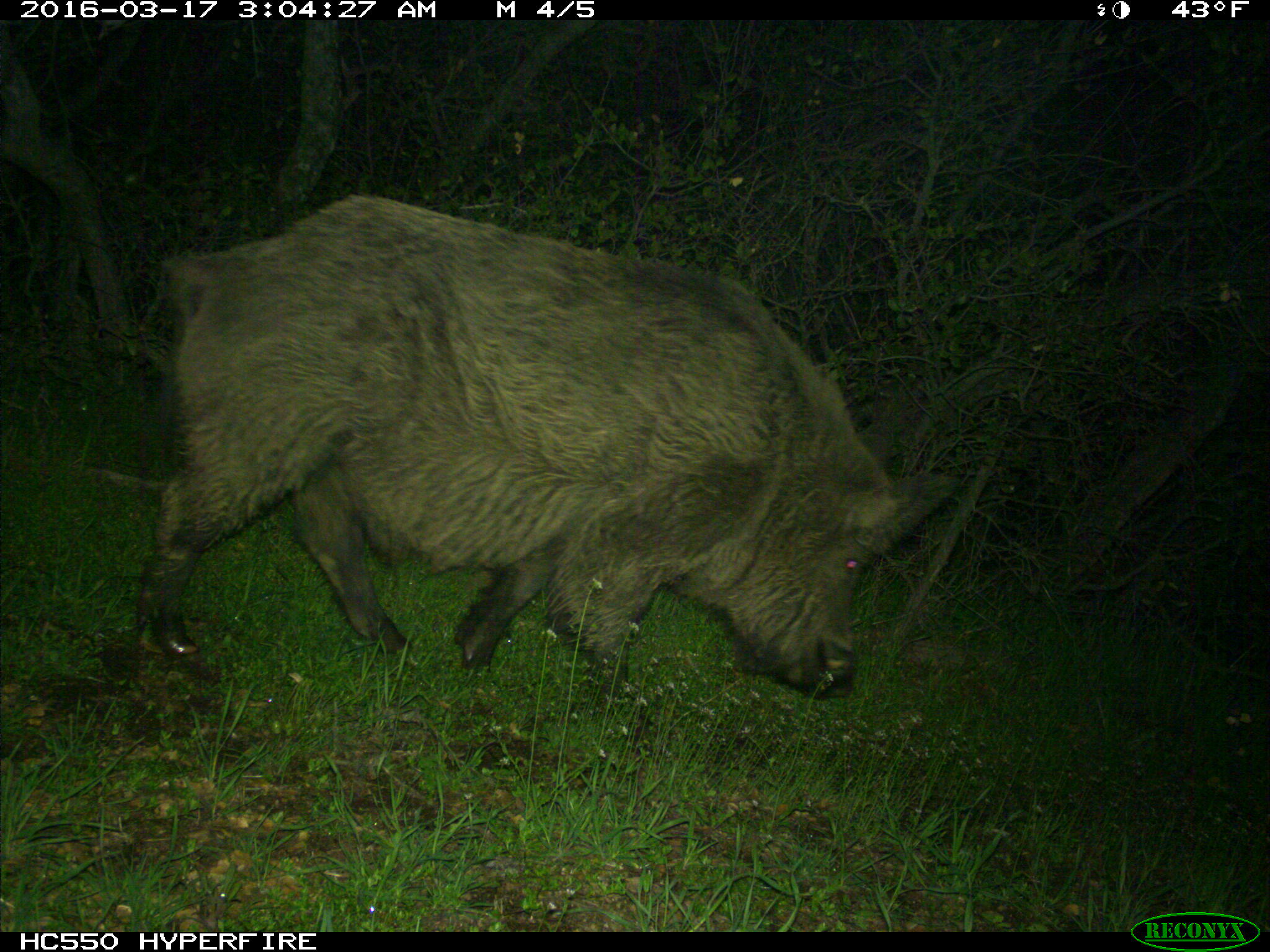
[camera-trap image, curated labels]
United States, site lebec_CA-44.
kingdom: Animalia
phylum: Chordata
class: Mammalia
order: Artiodactyla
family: Suidae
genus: Sus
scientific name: Sus scrofa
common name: wild boar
Sus scrofa (wild boar).